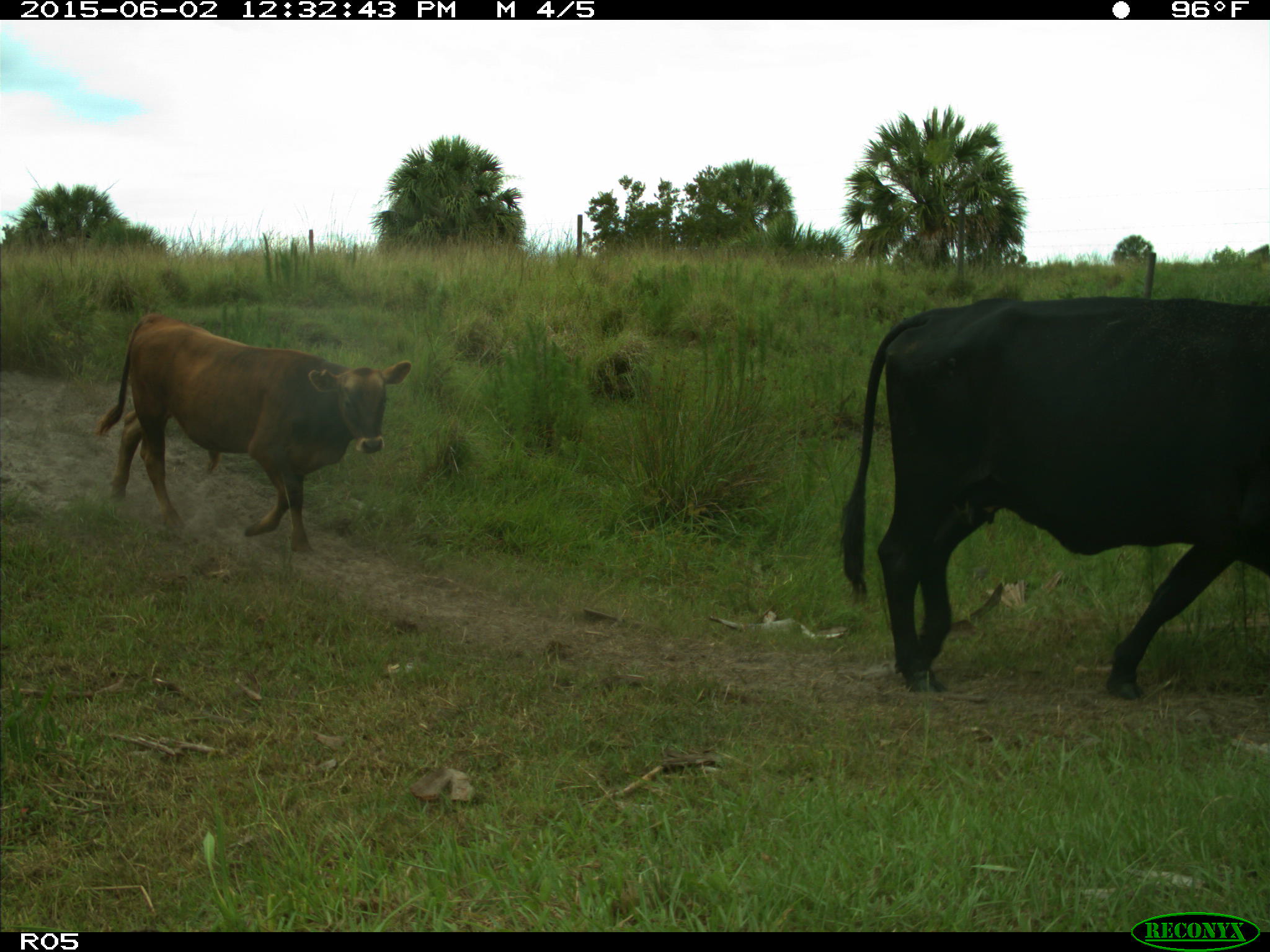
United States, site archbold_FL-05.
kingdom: Animalia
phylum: Chordata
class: Mammalia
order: Artiodactyla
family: Bovidae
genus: Bos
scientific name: Bos taurus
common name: domestic cow